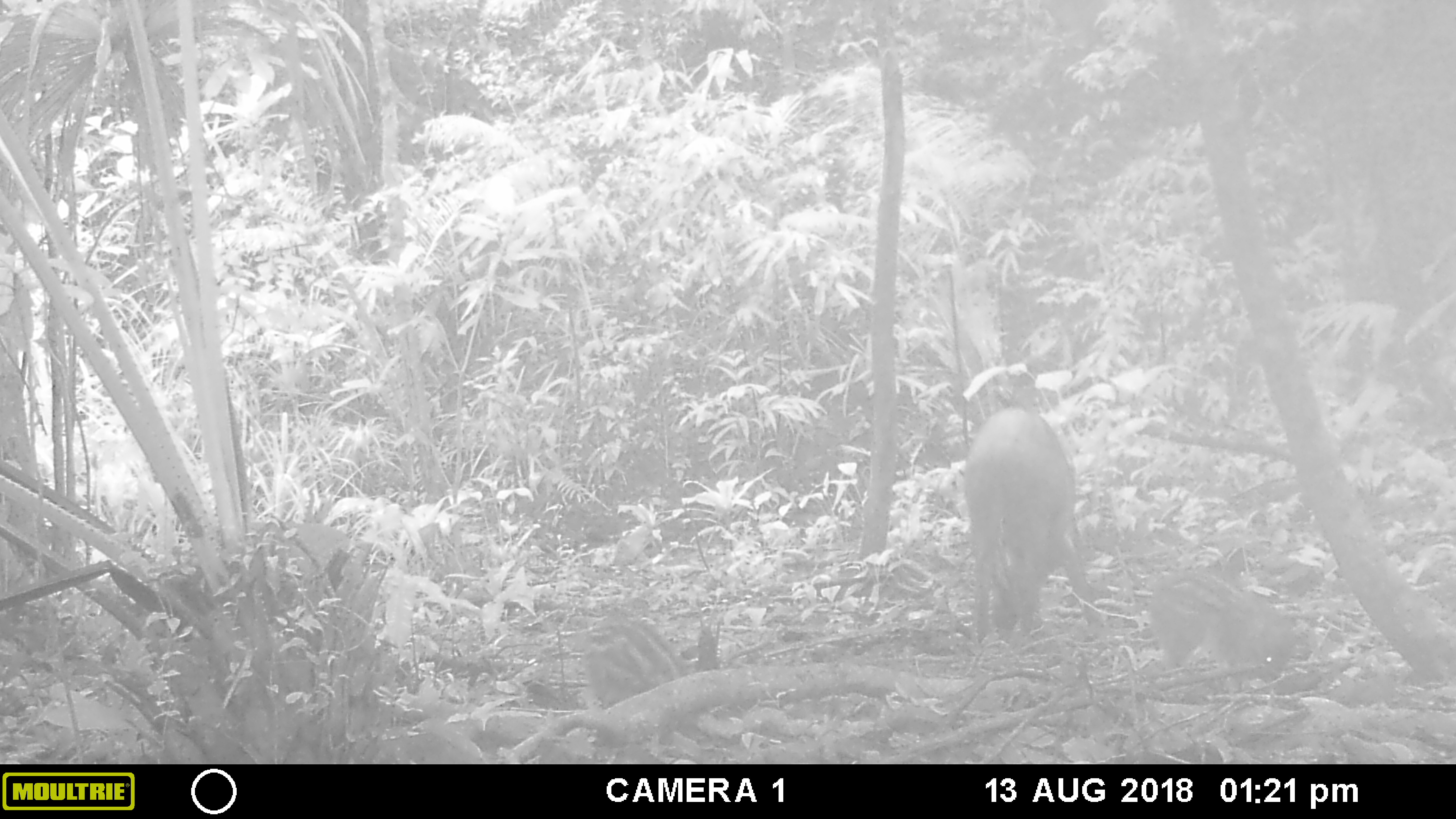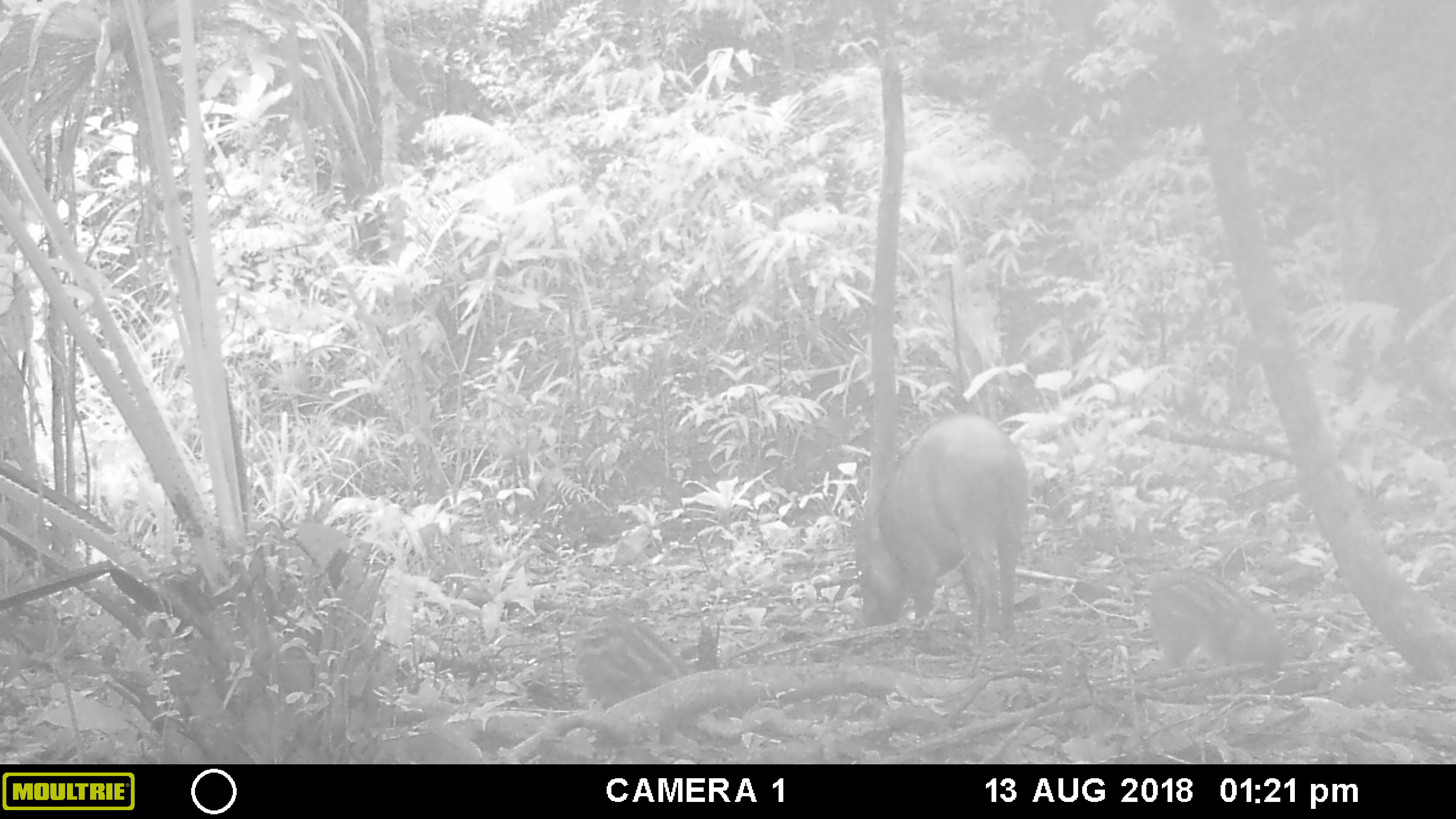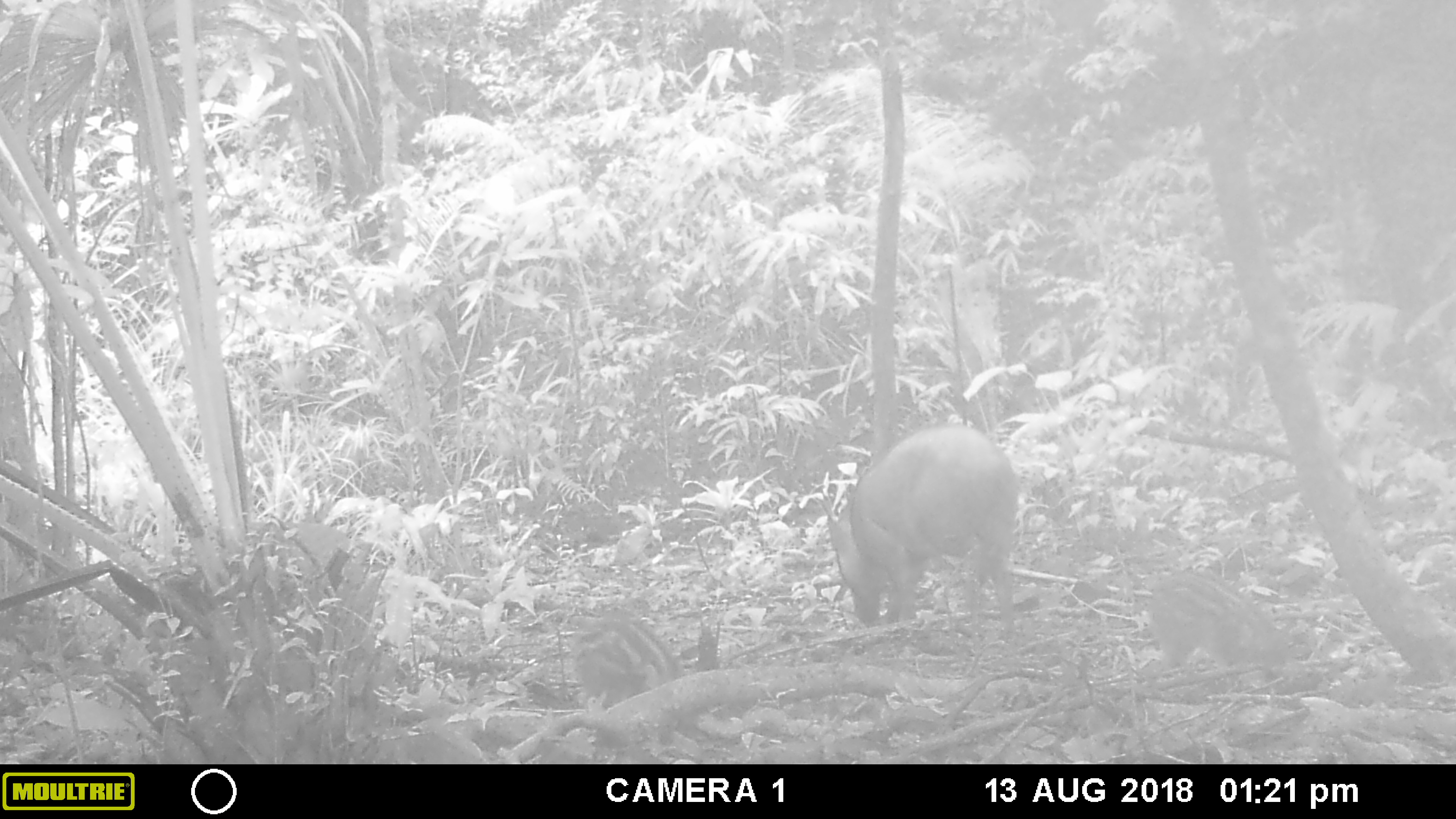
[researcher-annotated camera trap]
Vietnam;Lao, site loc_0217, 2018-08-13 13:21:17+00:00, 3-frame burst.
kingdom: Animalia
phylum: Chordata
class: Mammalia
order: Artiodactyla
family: Suidae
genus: Sus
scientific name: Sus scrofa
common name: eurasian wild pig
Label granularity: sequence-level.